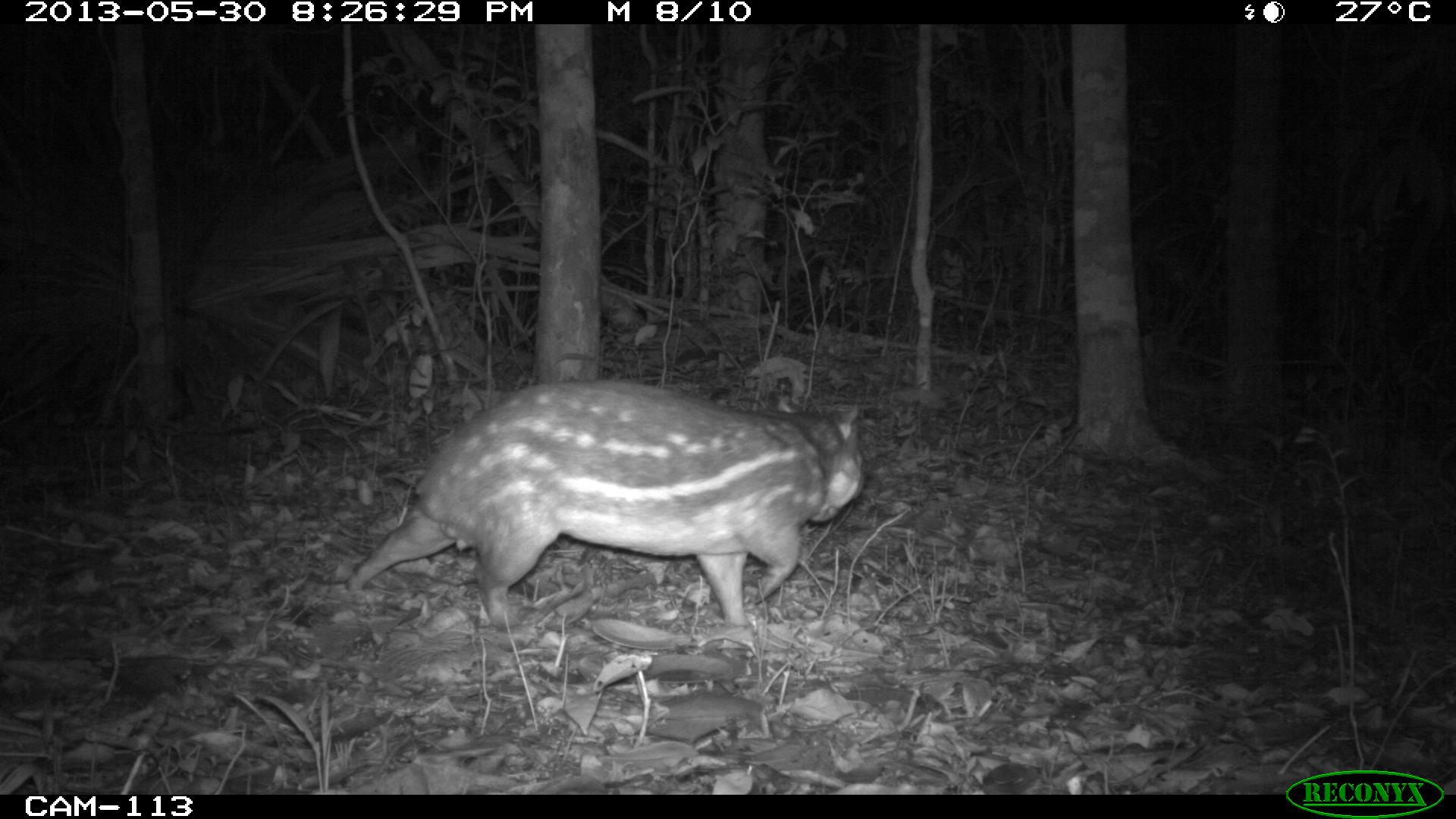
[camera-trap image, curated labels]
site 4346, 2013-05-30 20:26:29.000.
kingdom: Animalia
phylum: Chordata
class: Mammalia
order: Rodentia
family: Cuniculidae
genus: Cuniculus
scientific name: Cuniculus paca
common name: lowland paca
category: agouti paca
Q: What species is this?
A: Agouti paca (lowland paca) (Cuniculus paca).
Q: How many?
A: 1.